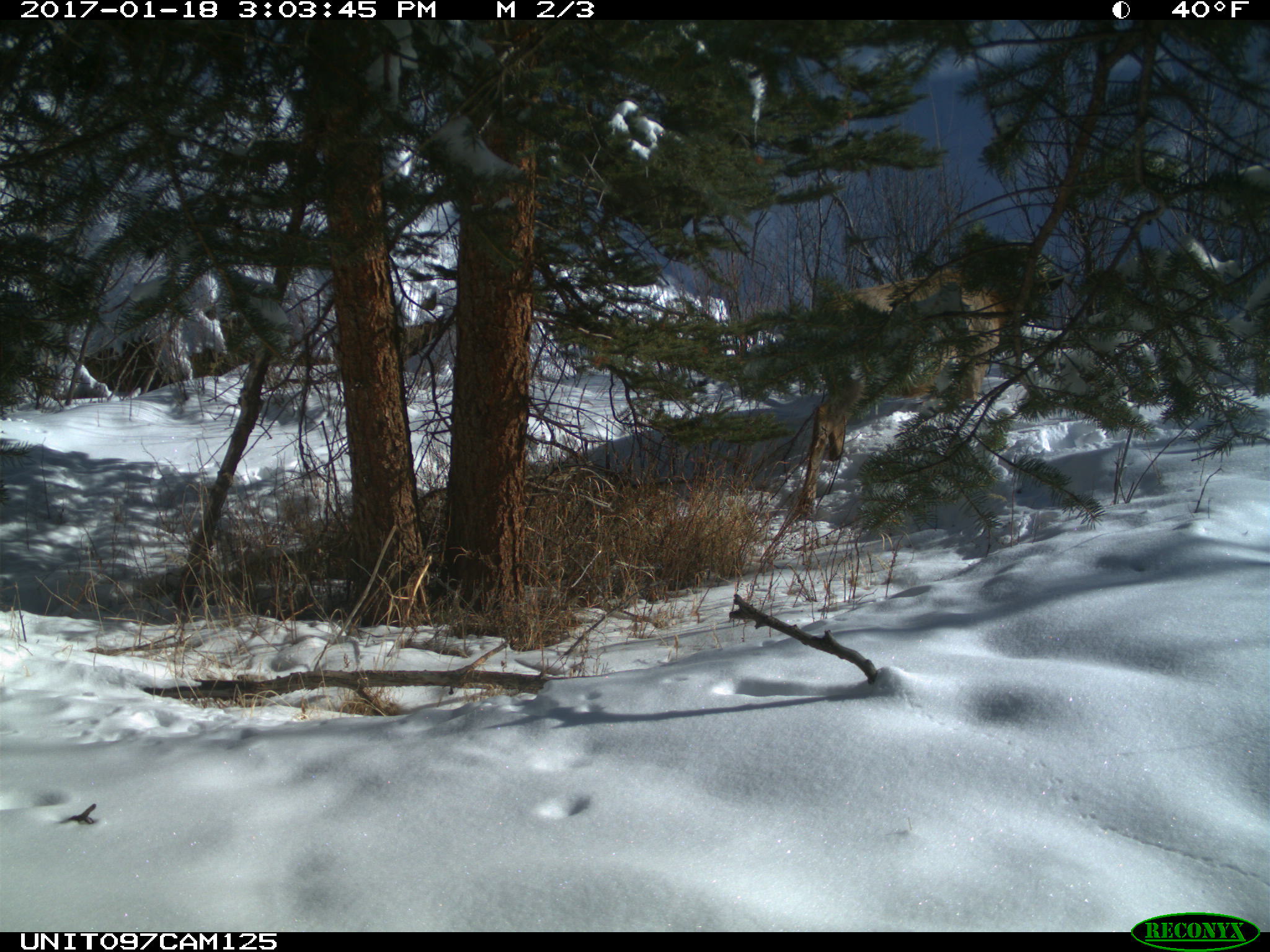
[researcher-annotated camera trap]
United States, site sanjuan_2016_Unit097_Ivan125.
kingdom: Animalia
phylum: Chordata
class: Mammalia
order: Artiodactyla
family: Cervidae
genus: Cervus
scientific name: Cervus elaphus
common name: red deer